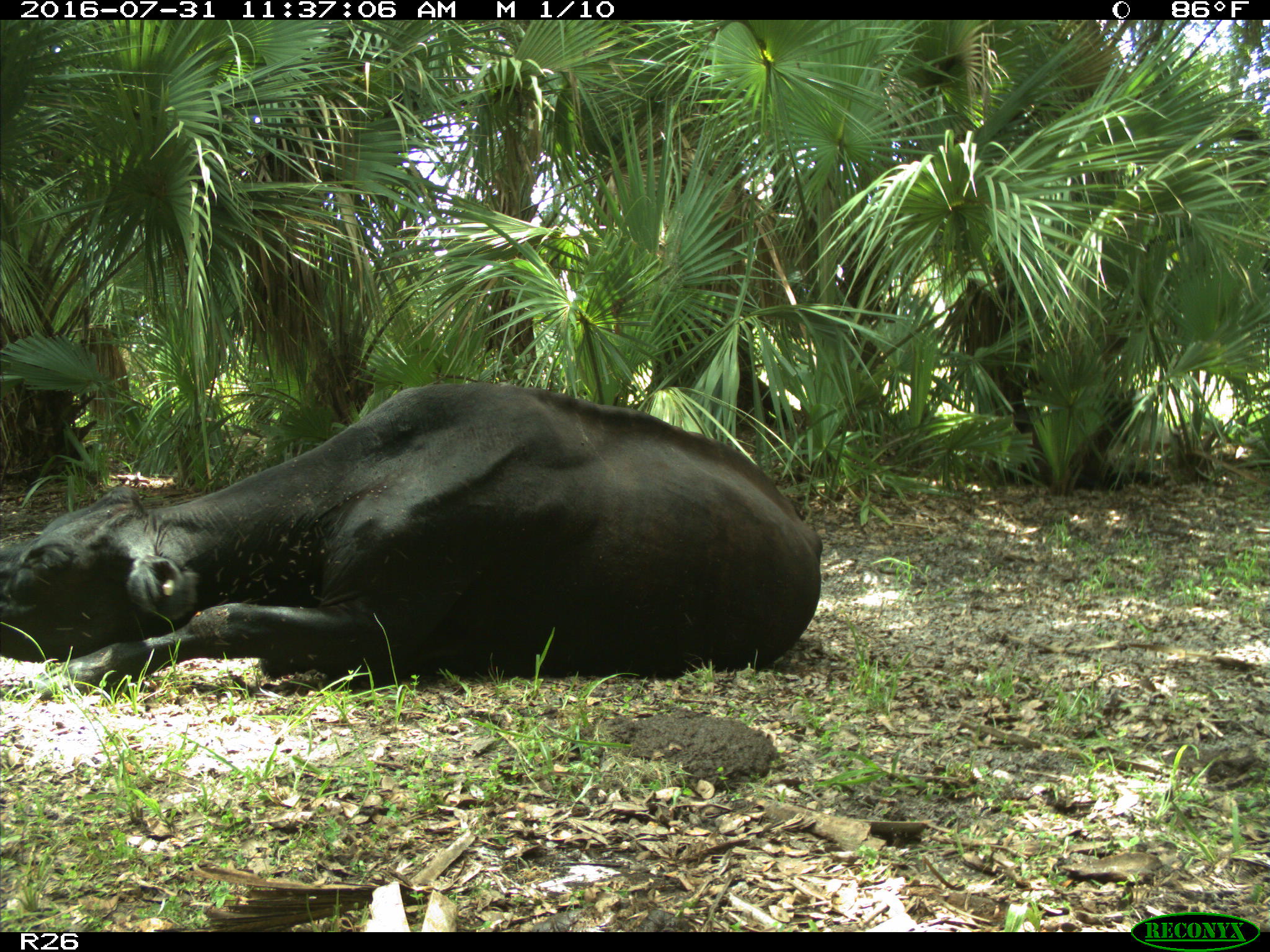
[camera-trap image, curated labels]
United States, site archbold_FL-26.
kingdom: Animalia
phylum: Chordata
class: Mammalia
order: Artiodactyla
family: Bovidae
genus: Bos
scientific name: Bos taurus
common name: domestic cow